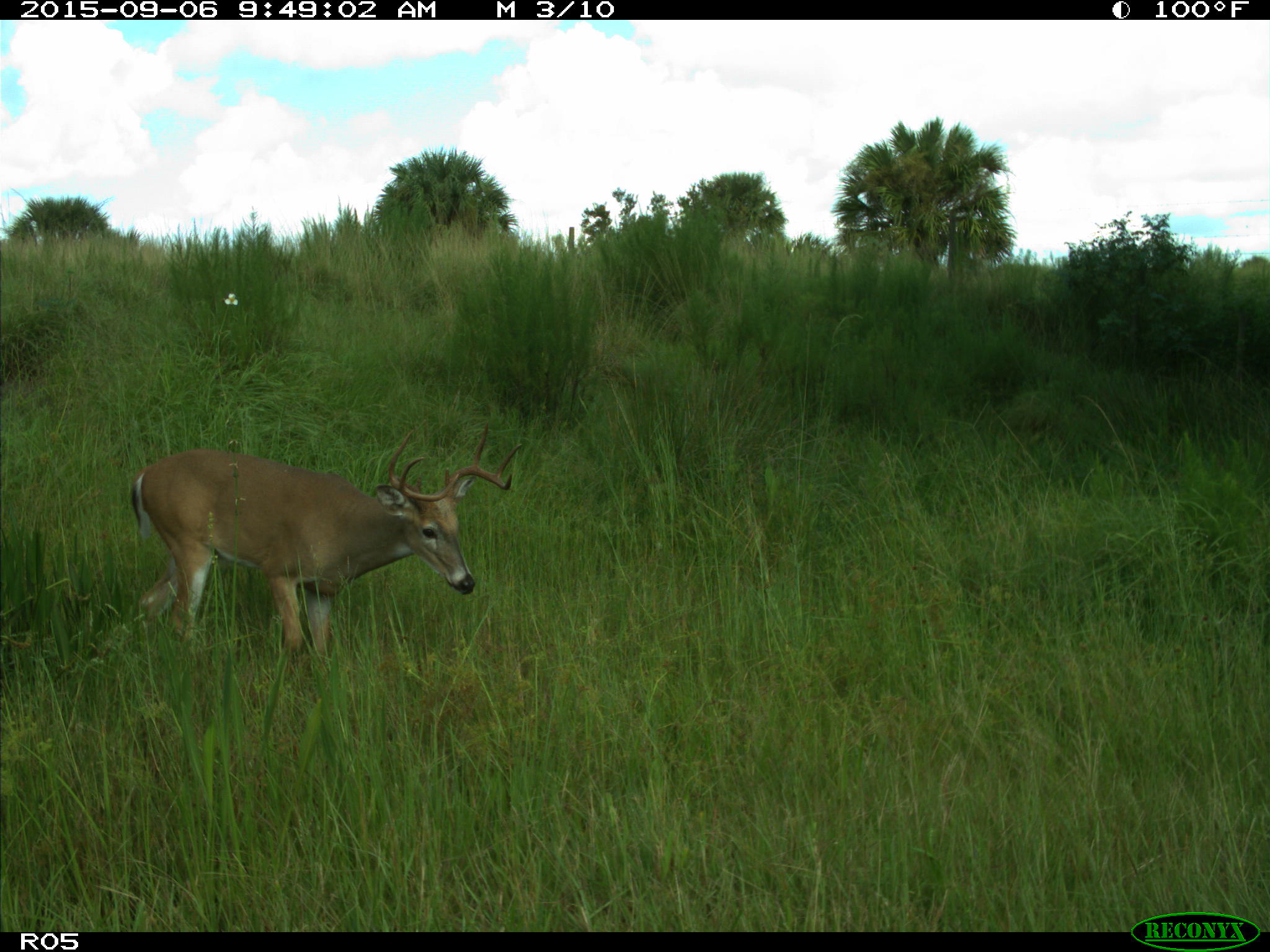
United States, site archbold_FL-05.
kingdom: Animalia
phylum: Chordata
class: Mammalia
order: Artiodactyla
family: Cervidae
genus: Odocoileus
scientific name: Odocoileus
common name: deer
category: unidentified deer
Unidentified deer (deer) (Odocoileus).